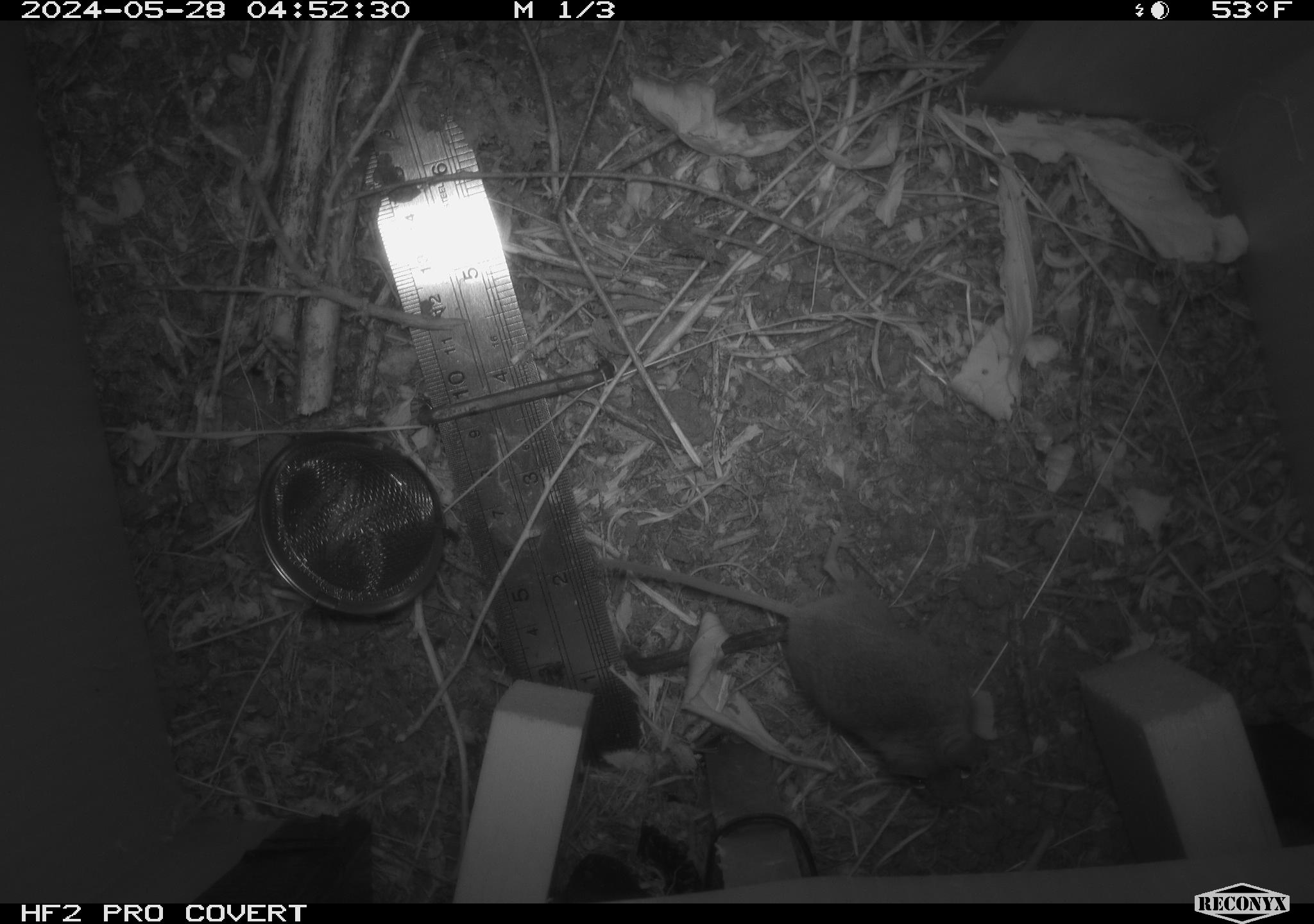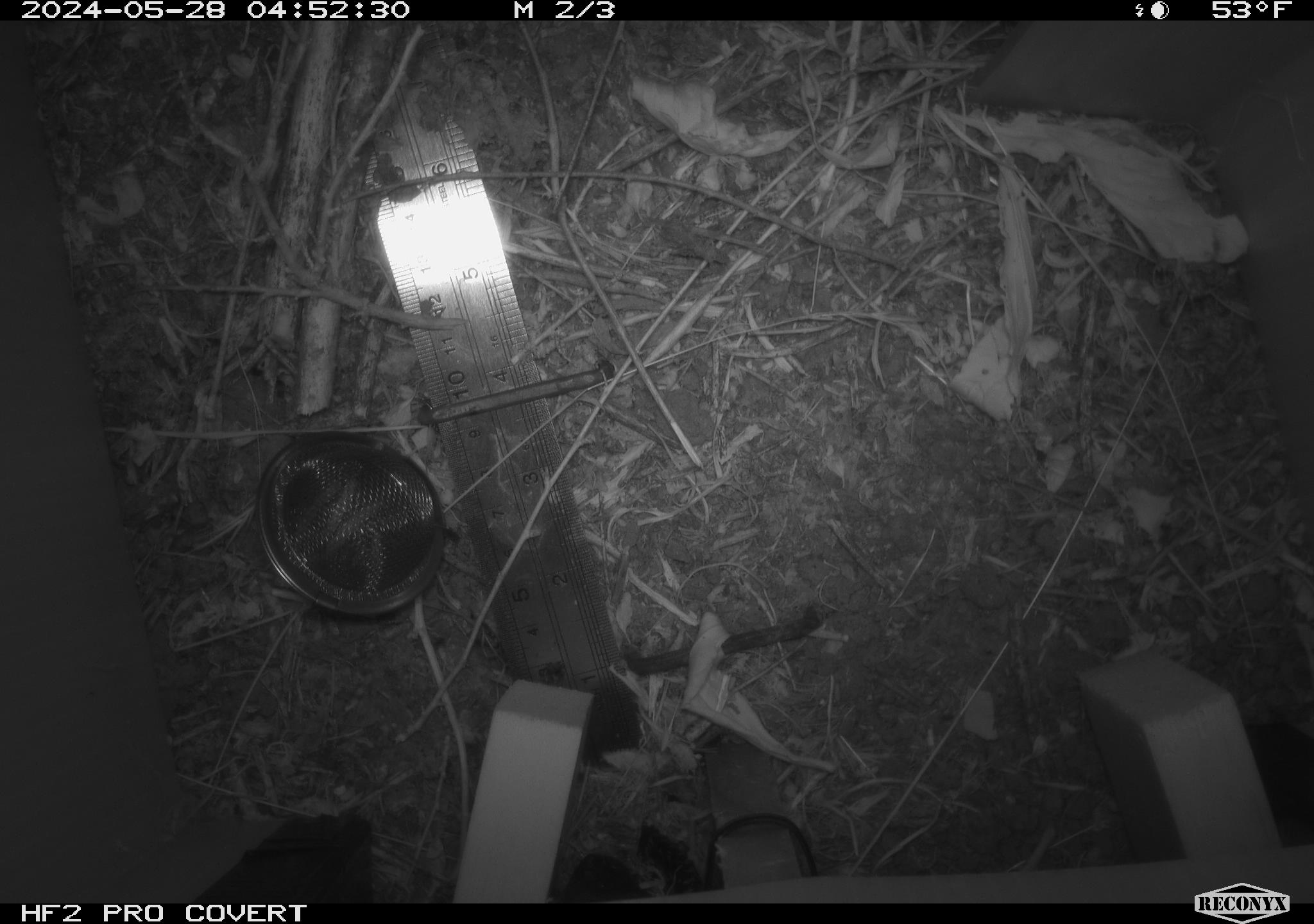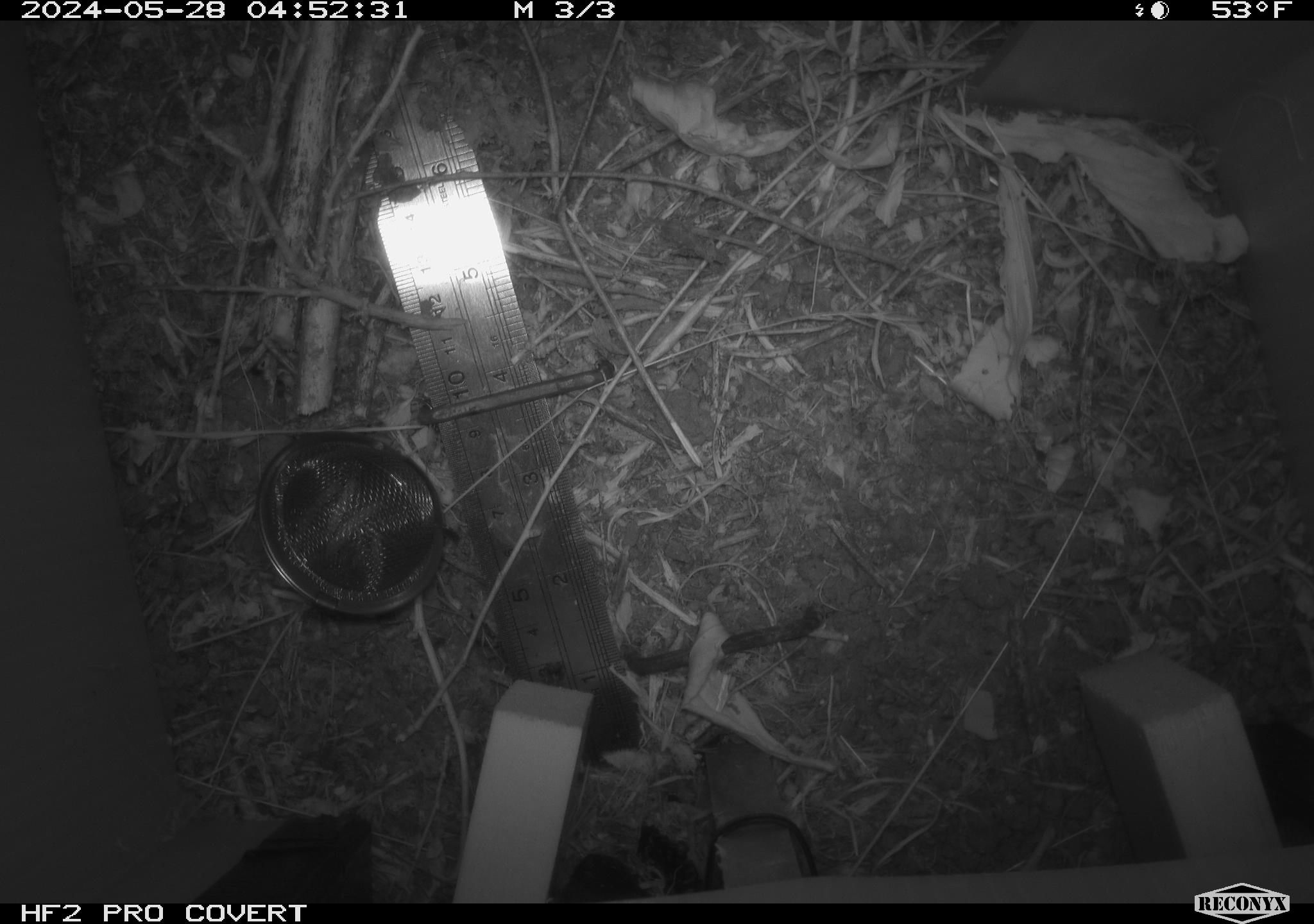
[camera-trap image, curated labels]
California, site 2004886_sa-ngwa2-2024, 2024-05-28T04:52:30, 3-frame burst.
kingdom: Animalia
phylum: Chordata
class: Mammalia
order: Rodentia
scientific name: Rodentia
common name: mouse species